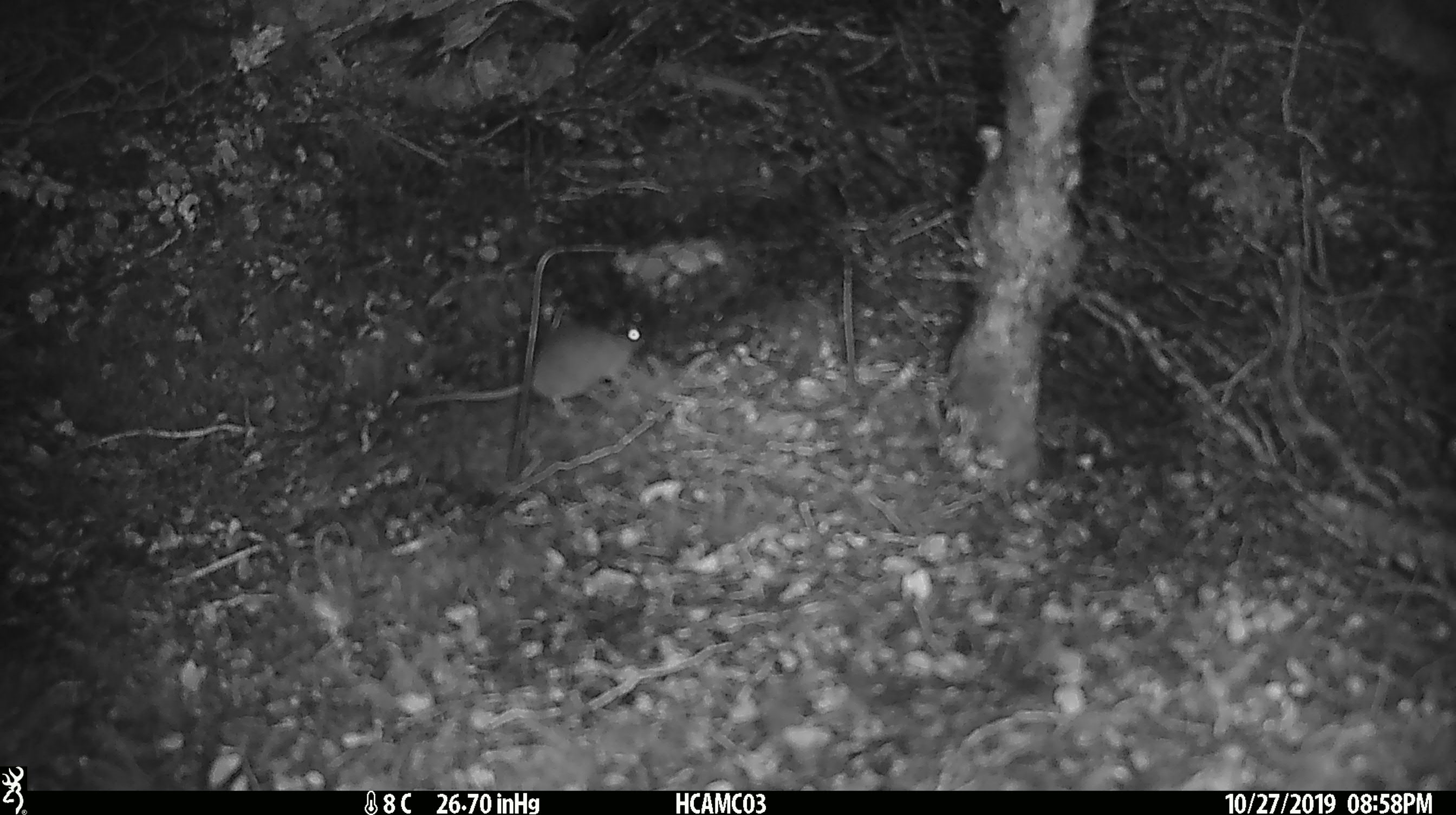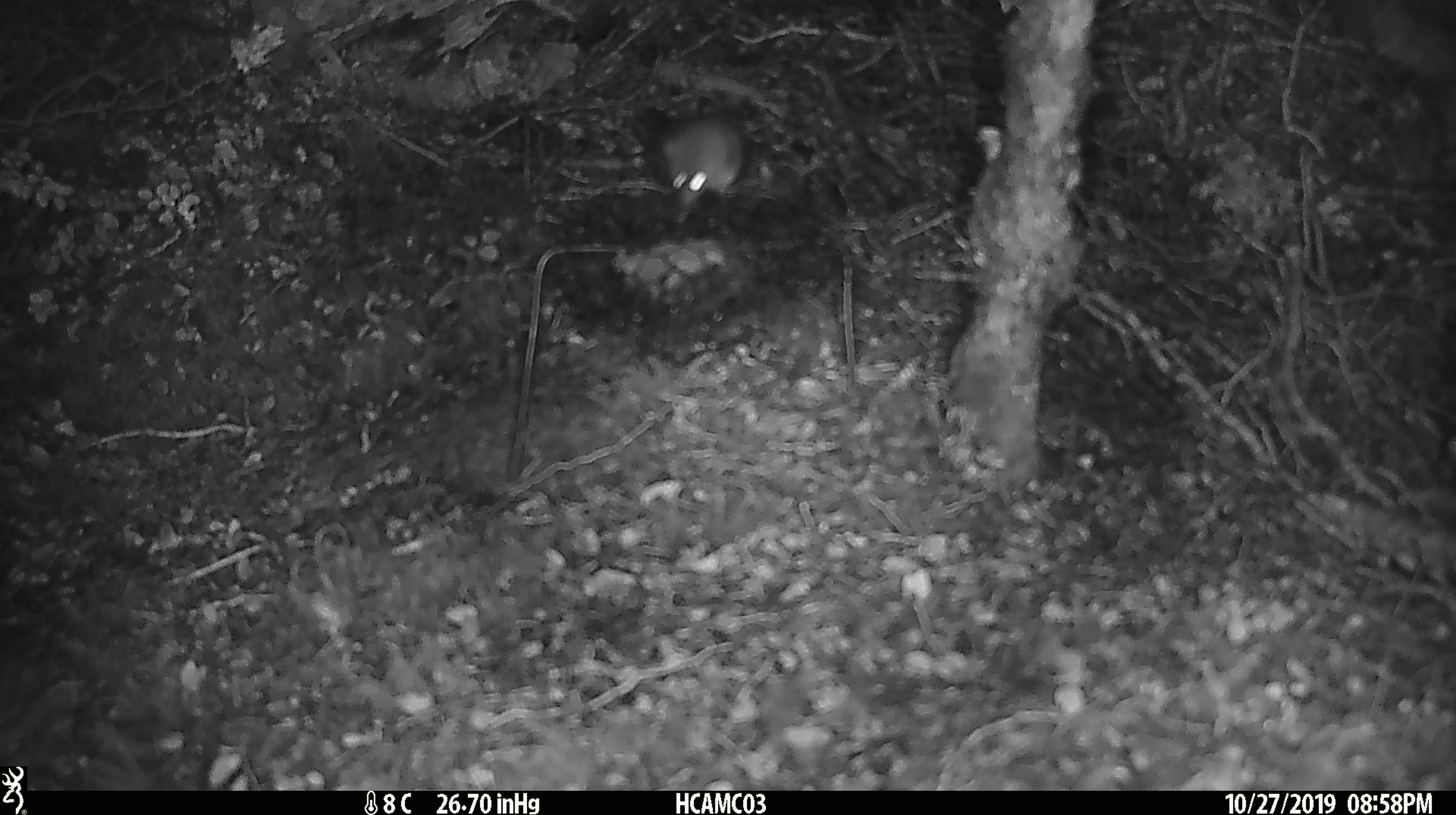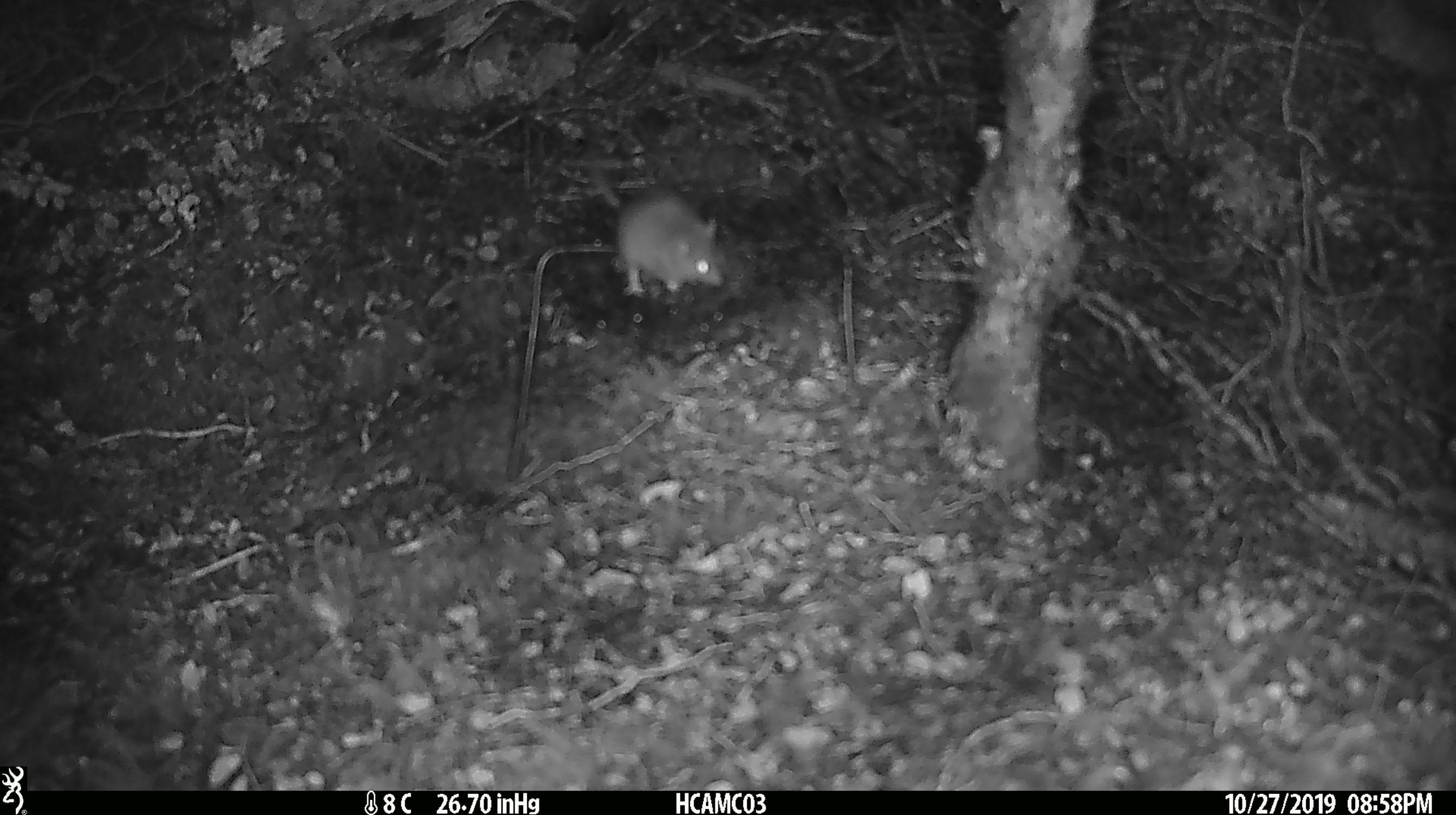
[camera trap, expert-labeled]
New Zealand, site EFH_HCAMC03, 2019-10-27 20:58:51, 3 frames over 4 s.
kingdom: Animalia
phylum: Chordata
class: Mammalia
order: Rodentia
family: Muridae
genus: Mus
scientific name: Mus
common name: mouse